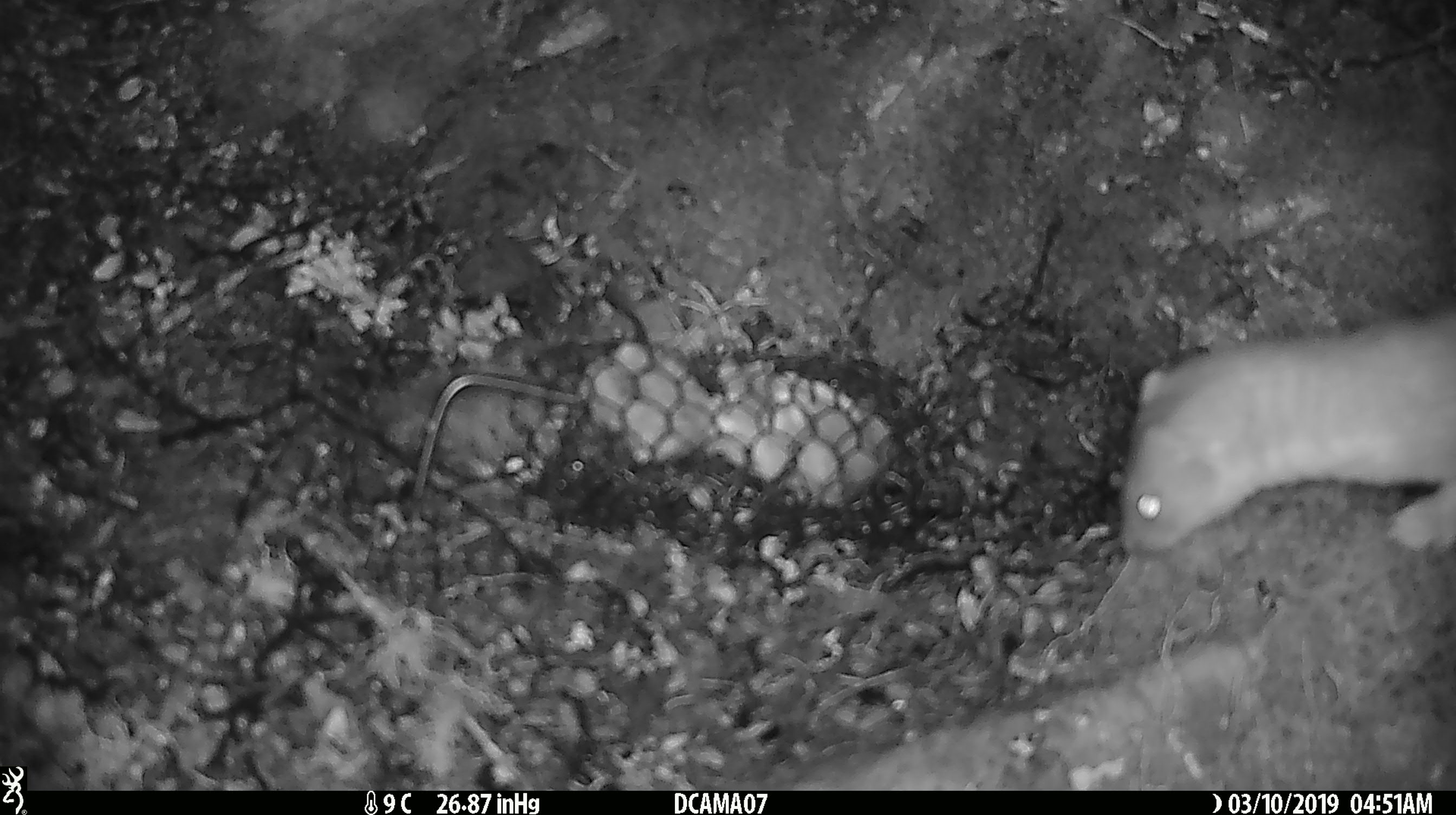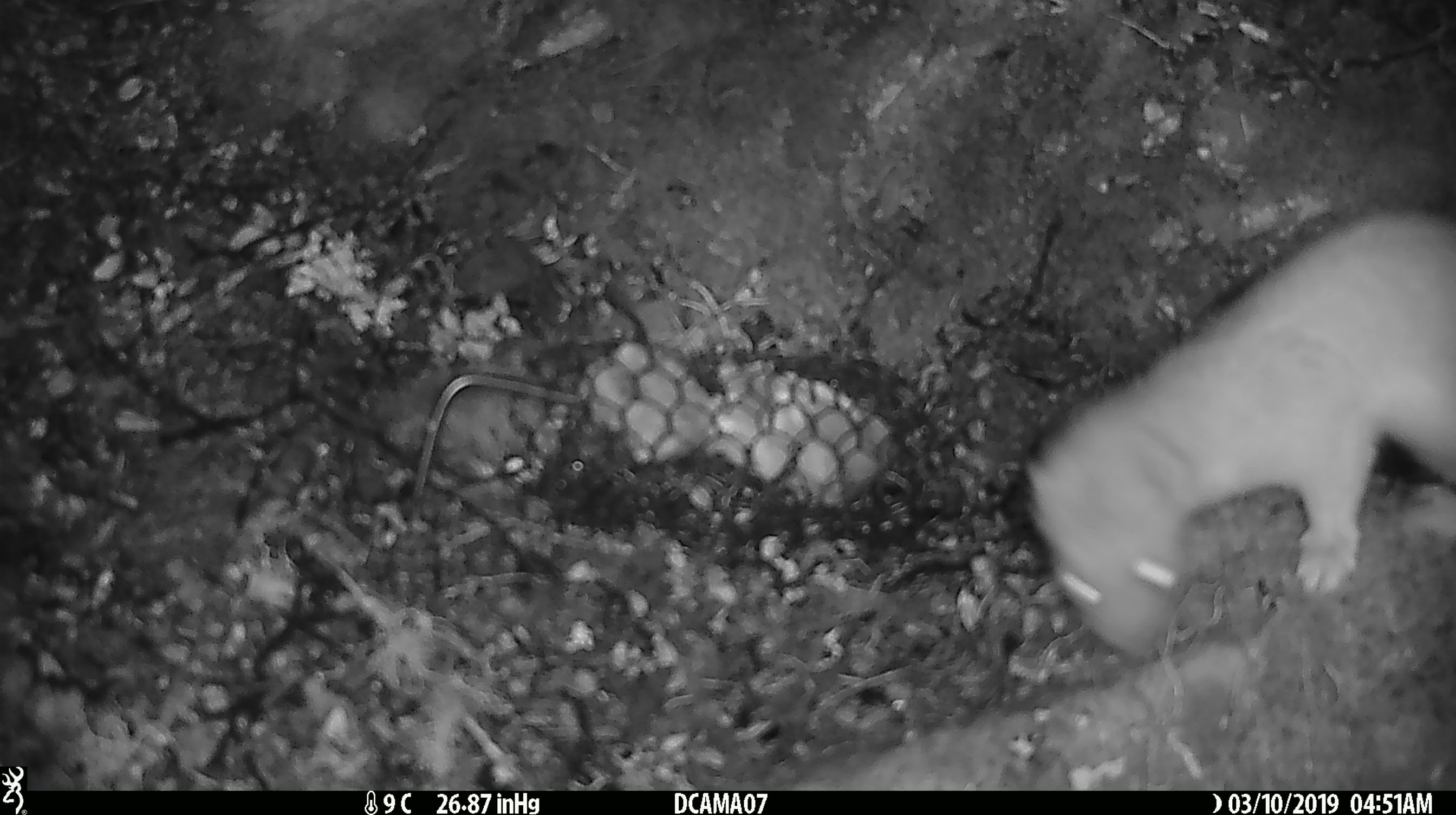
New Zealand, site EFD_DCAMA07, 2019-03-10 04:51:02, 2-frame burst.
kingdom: Animalia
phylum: Chordata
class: Mammalia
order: Carnivora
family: Mustelidae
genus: Mustela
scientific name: Mustela erminea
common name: stoat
Stoat (Mustela erminea).